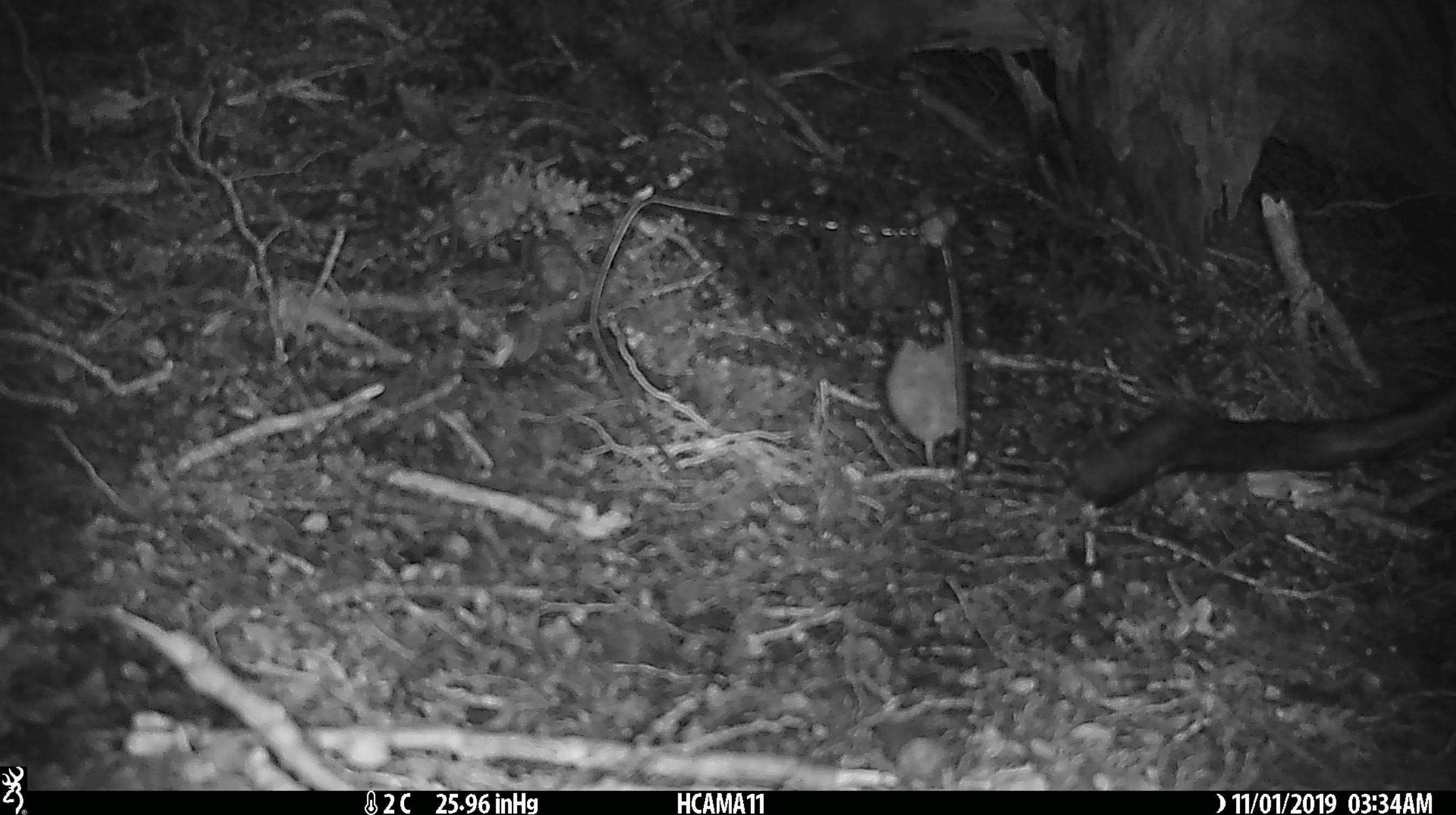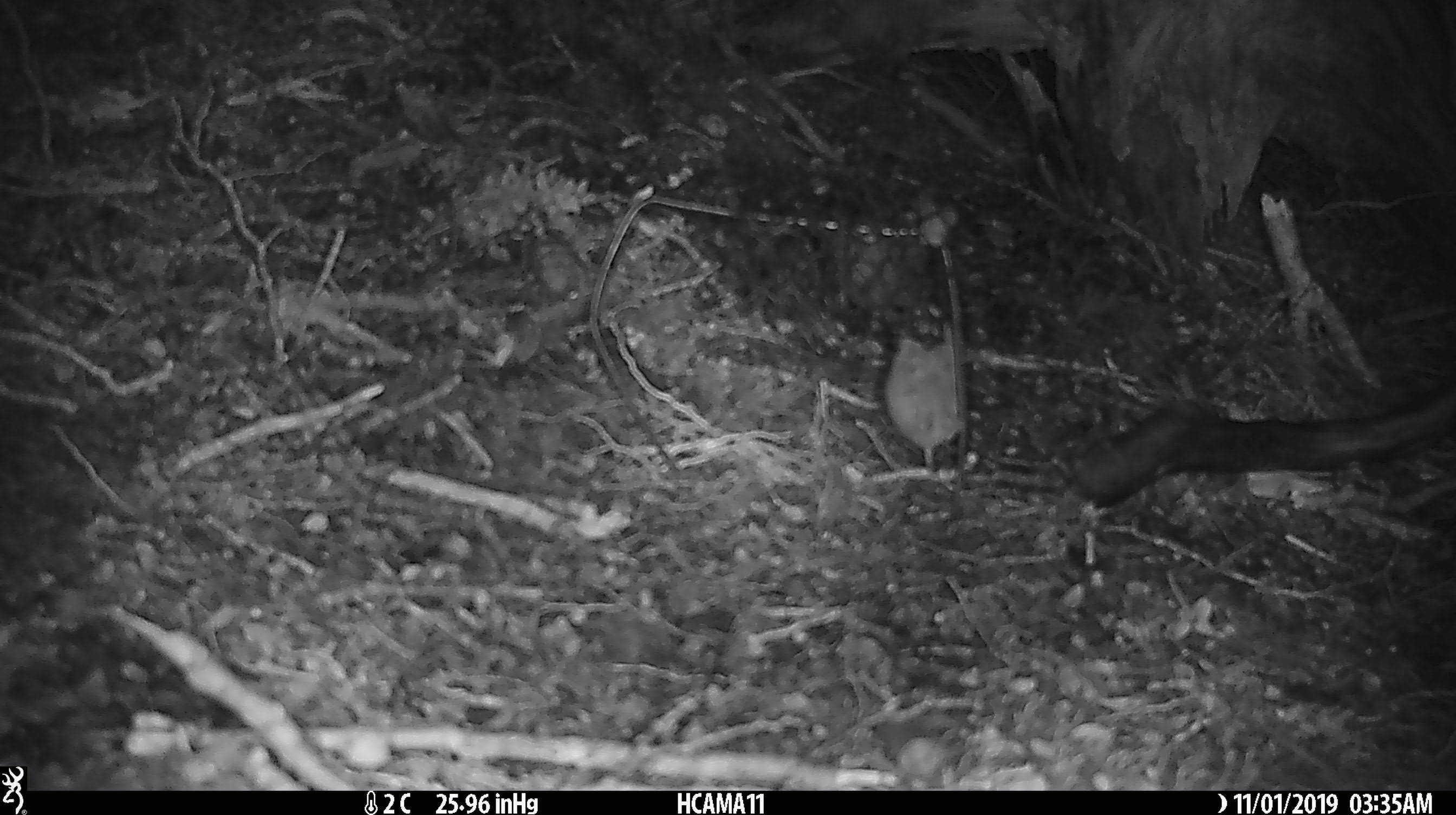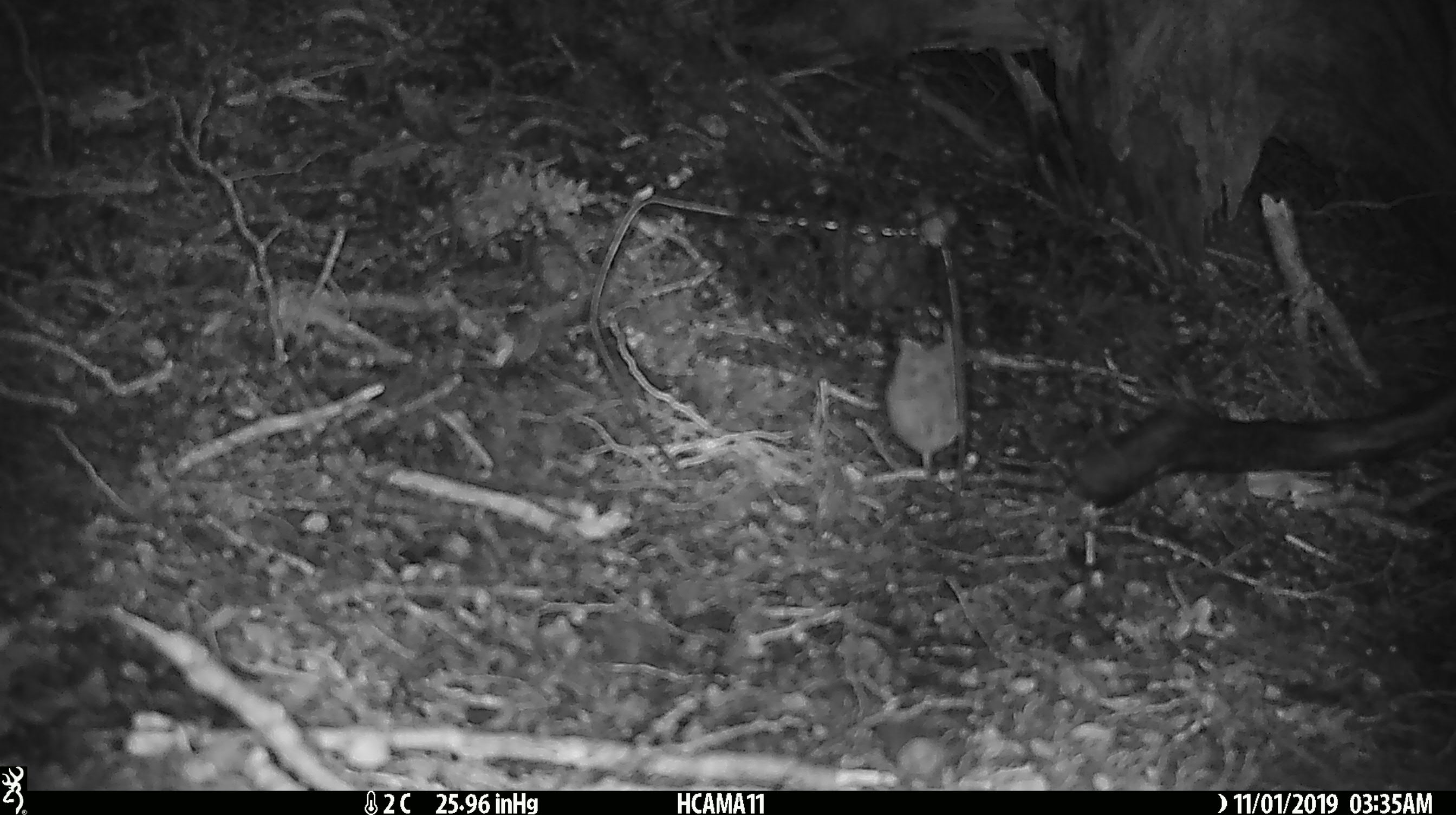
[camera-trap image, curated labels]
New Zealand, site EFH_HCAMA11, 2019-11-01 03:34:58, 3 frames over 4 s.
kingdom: Animalia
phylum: Chordata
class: Mammalia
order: Rodentia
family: Muridae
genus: Mus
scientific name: Mus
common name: mouse